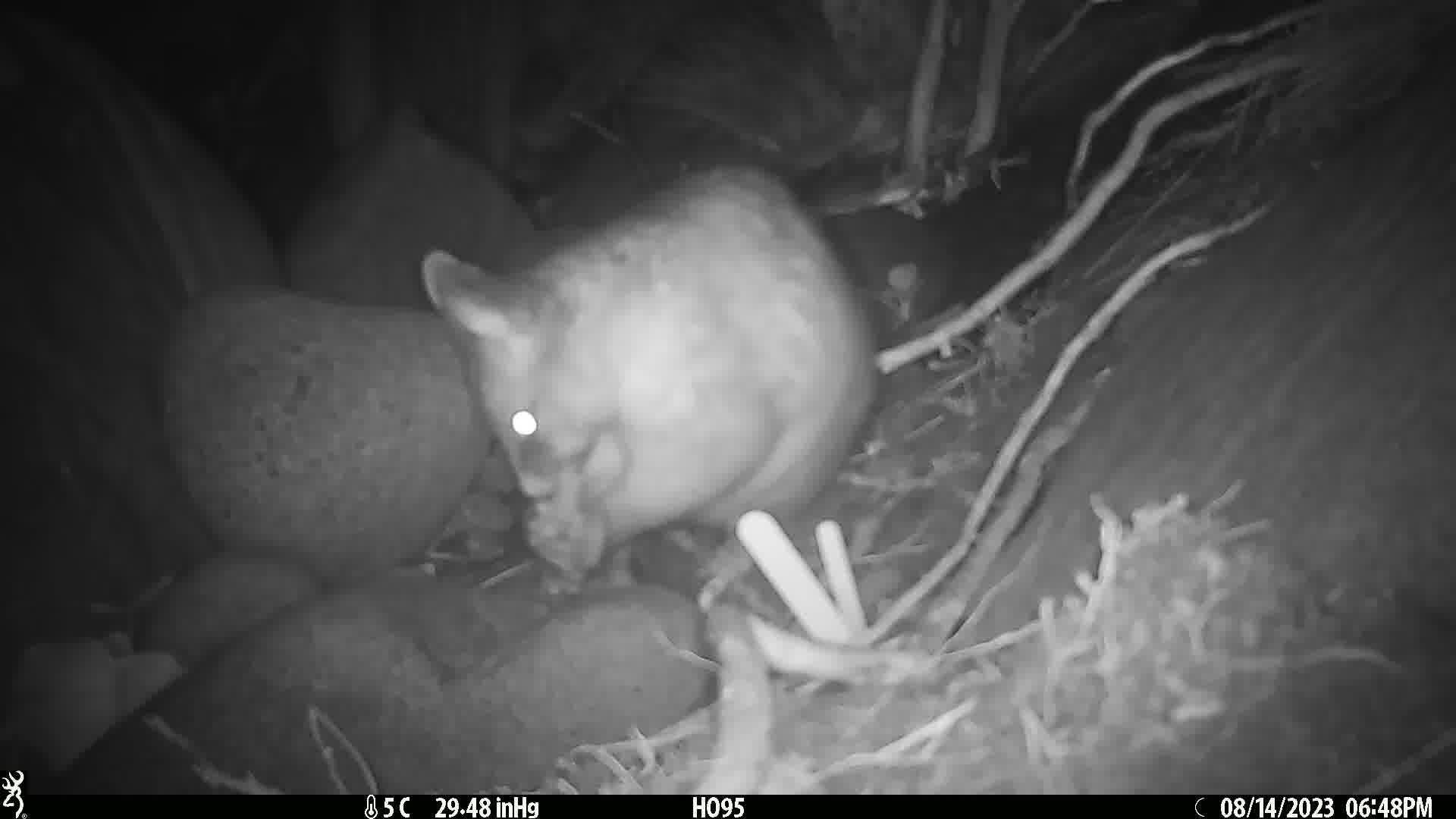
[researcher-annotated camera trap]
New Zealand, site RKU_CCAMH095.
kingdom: Animalia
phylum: Chordata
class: Mammalia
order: Diprotodontia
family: Phalangeridae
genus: Trichosurus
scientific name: Trichosurus vulpecula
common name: common brushtail possum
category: possum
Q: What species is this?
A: Possum (common brushtail possum) (Trichosurus vulpecula).